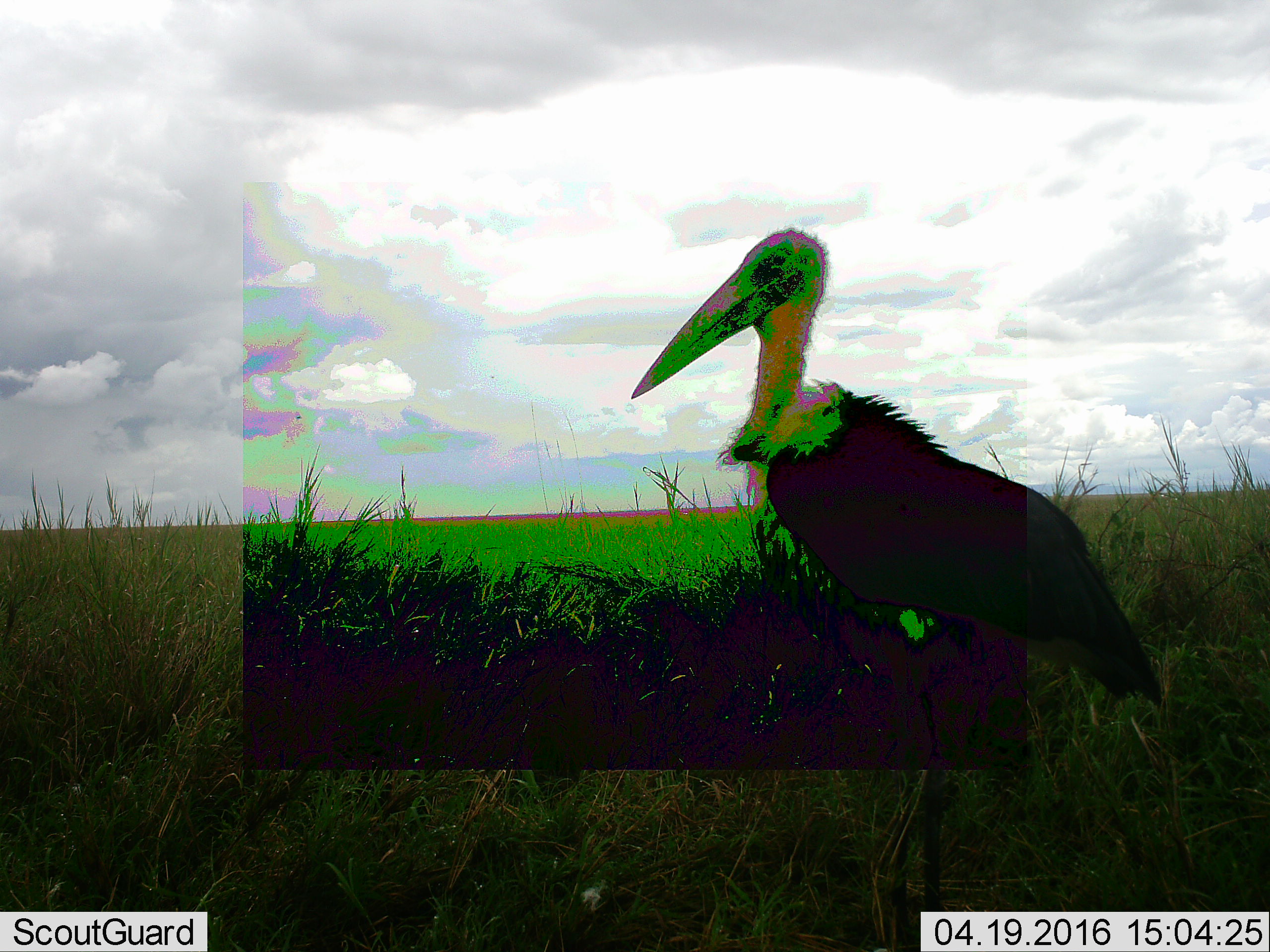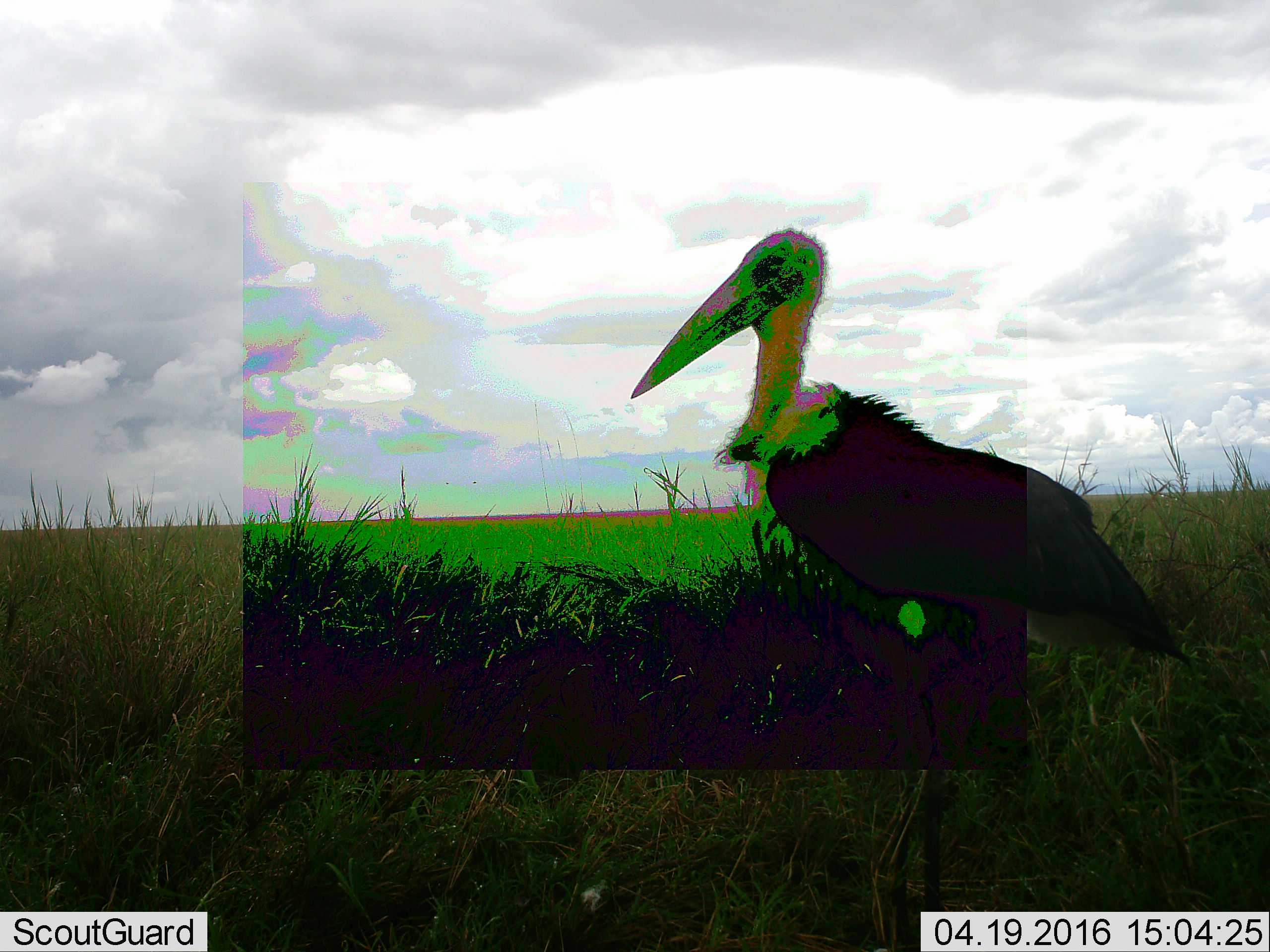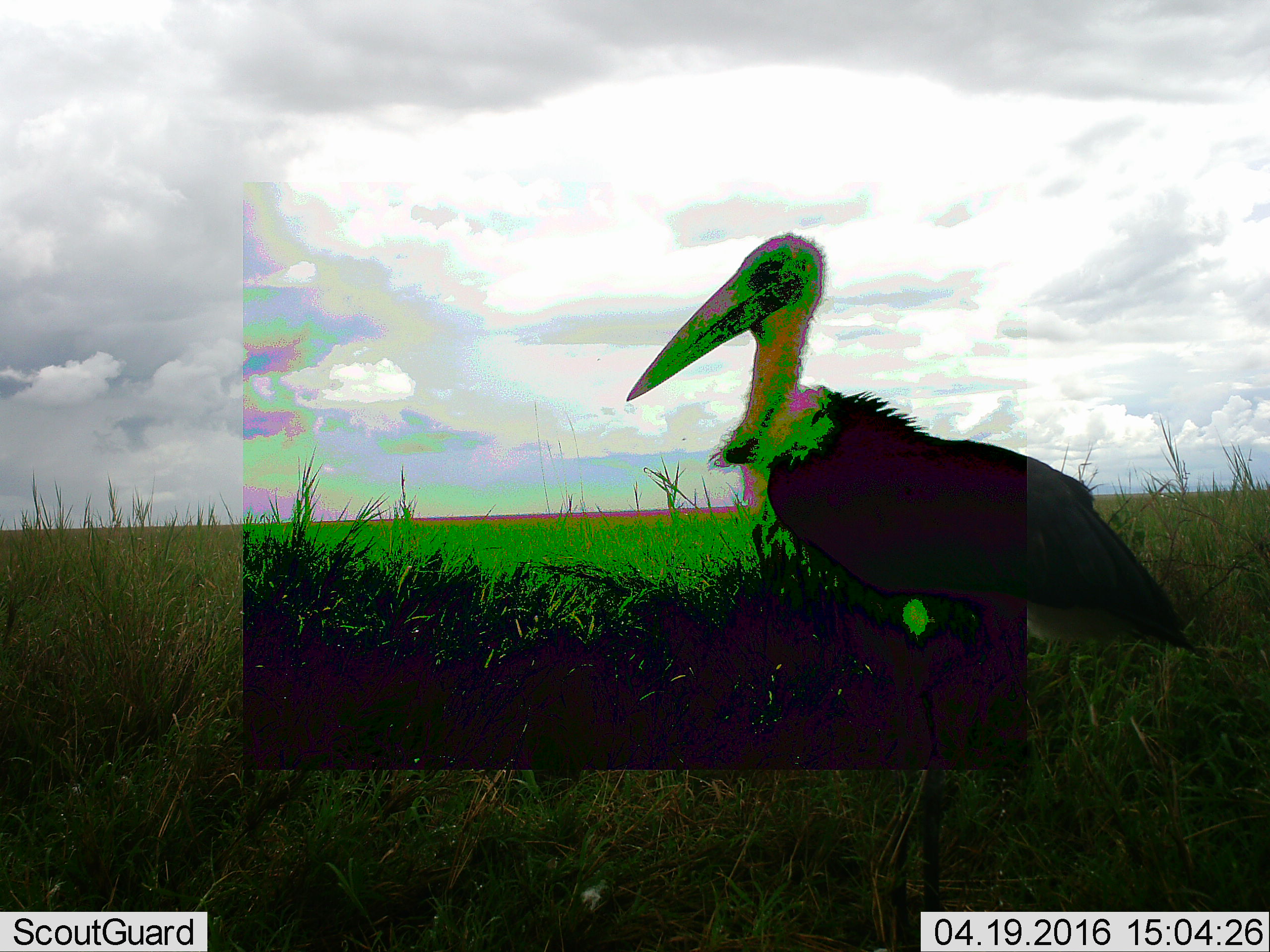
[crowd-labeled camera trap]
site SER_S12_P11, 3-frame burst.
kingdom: Animalia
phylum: Chordata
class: Aves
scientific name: Aves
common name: bird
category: birdother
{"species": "birdother (bird) (Aves)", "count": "1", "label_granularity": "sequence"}